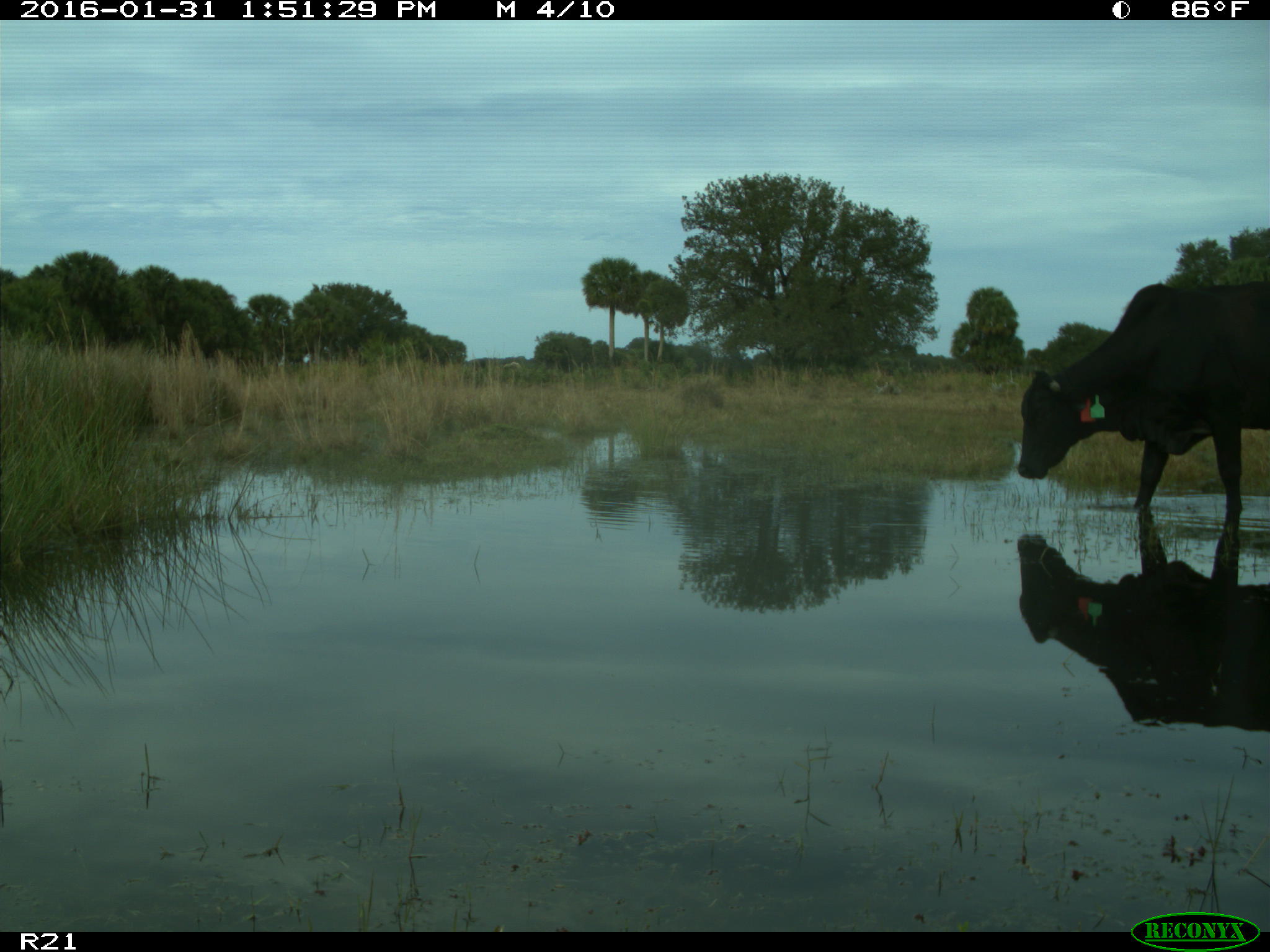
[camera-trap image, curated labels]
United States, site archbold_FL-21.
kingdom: Animalia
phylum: Chordata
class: Mammalia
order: Artiodactyla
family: Bovidae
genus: Bos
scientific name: Bos taurus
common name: domestic cow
Bos taurus (domestic cow).